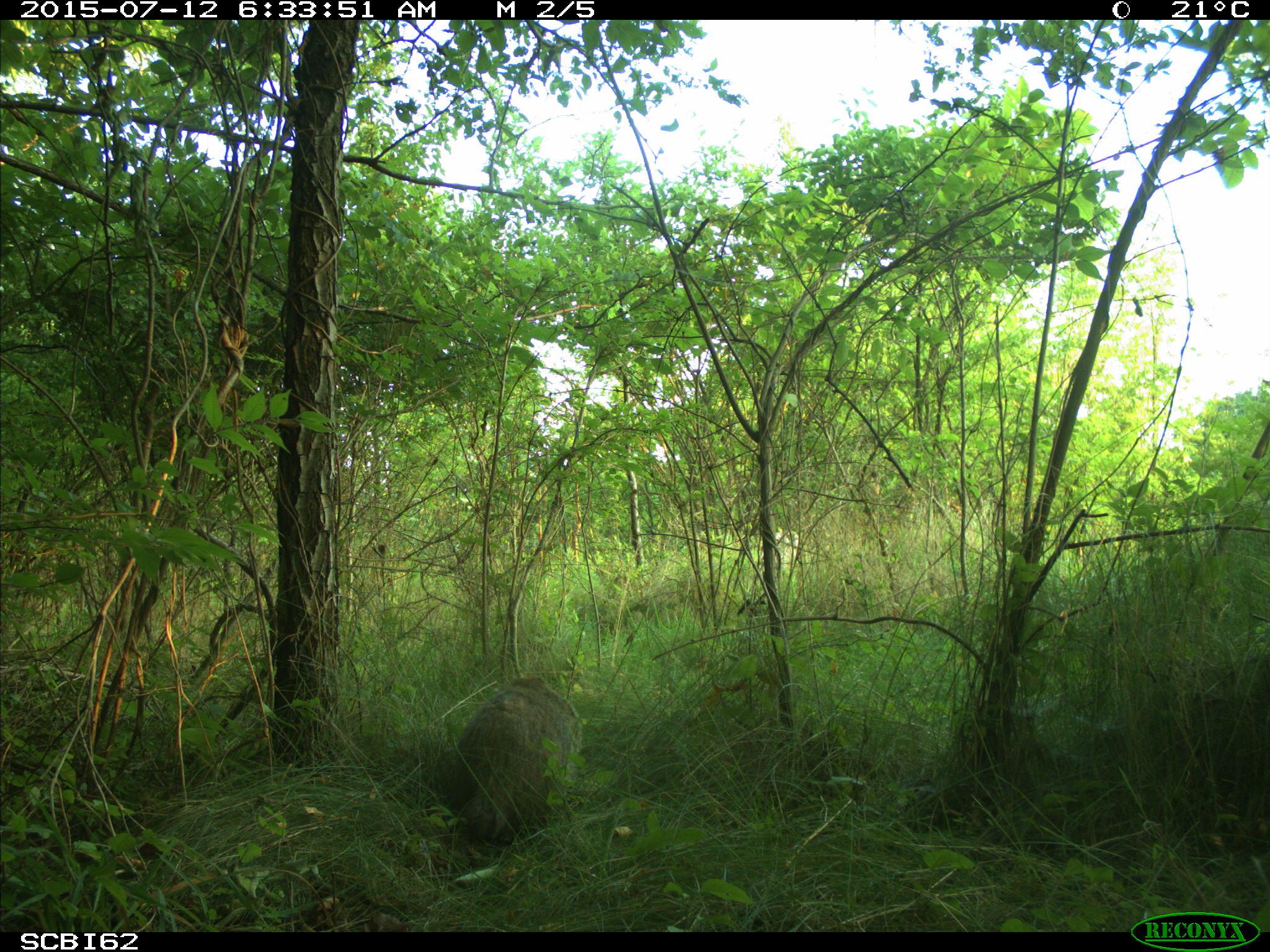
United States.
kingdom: Animalia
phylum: Chordata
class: Mammalia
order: Rodentia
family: Sciuridae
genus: Marmota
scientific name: Marmota monax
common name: woodchuck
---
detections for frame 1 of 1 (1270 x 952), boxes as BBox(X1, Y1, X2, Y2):
Woodchuck: BBox(435, 663, 583, 864)